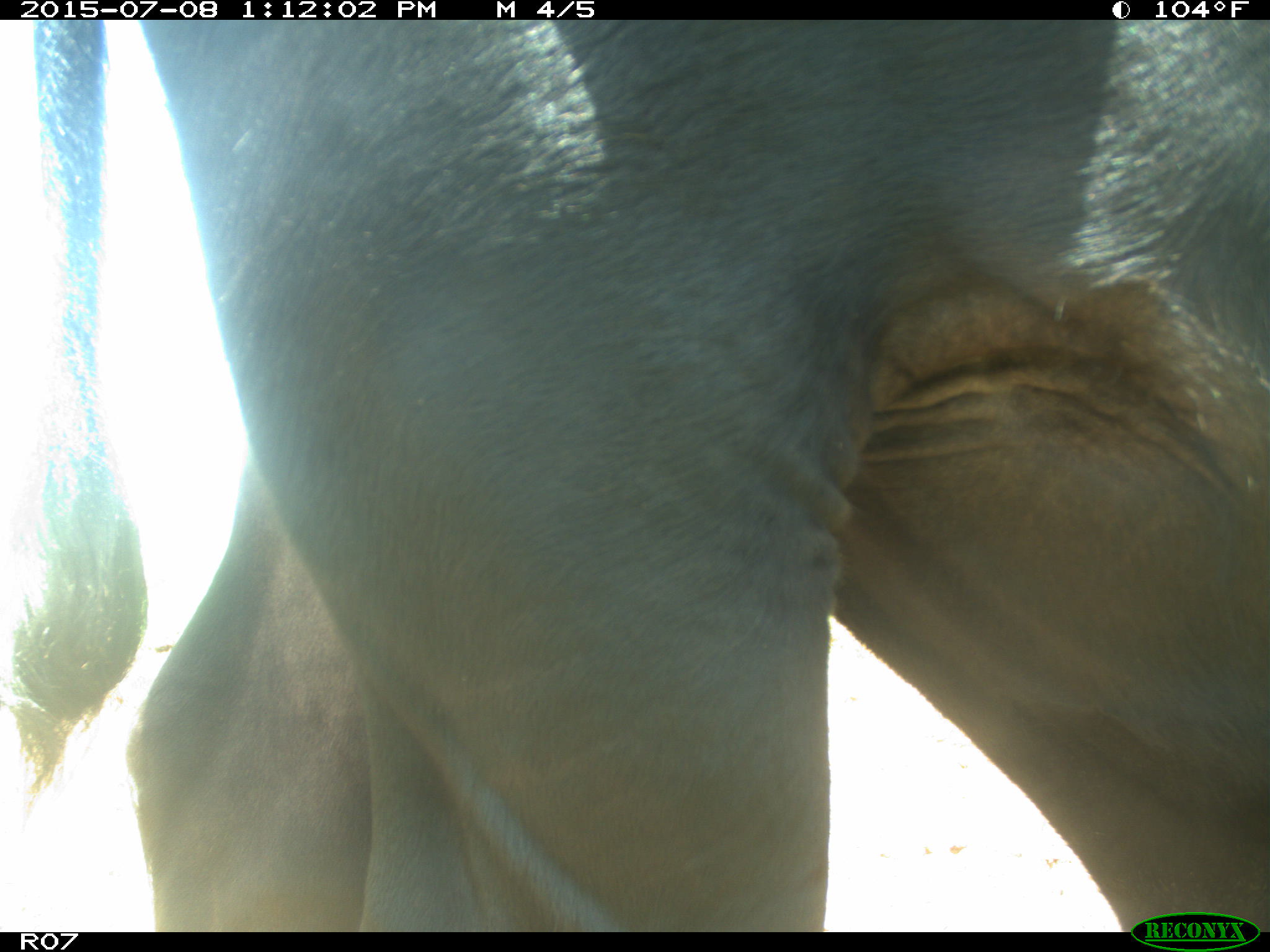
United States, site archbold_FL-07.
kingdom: Animalia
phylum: Chordata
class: Mammalia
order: Artiodactyla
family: Bovidae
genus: Bos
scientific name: Bos taurus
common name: domestic cow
Bos taurus (domestic cow).